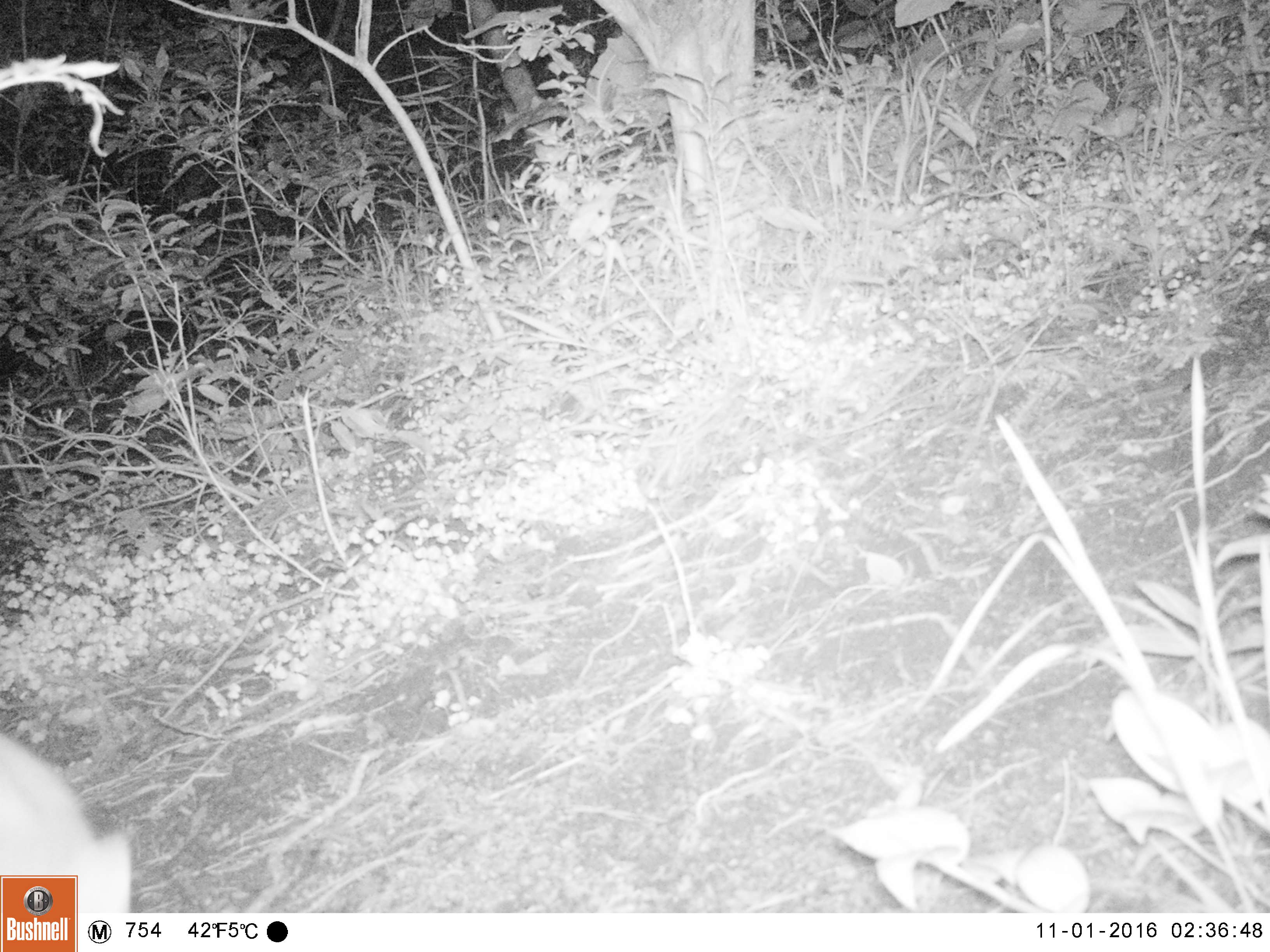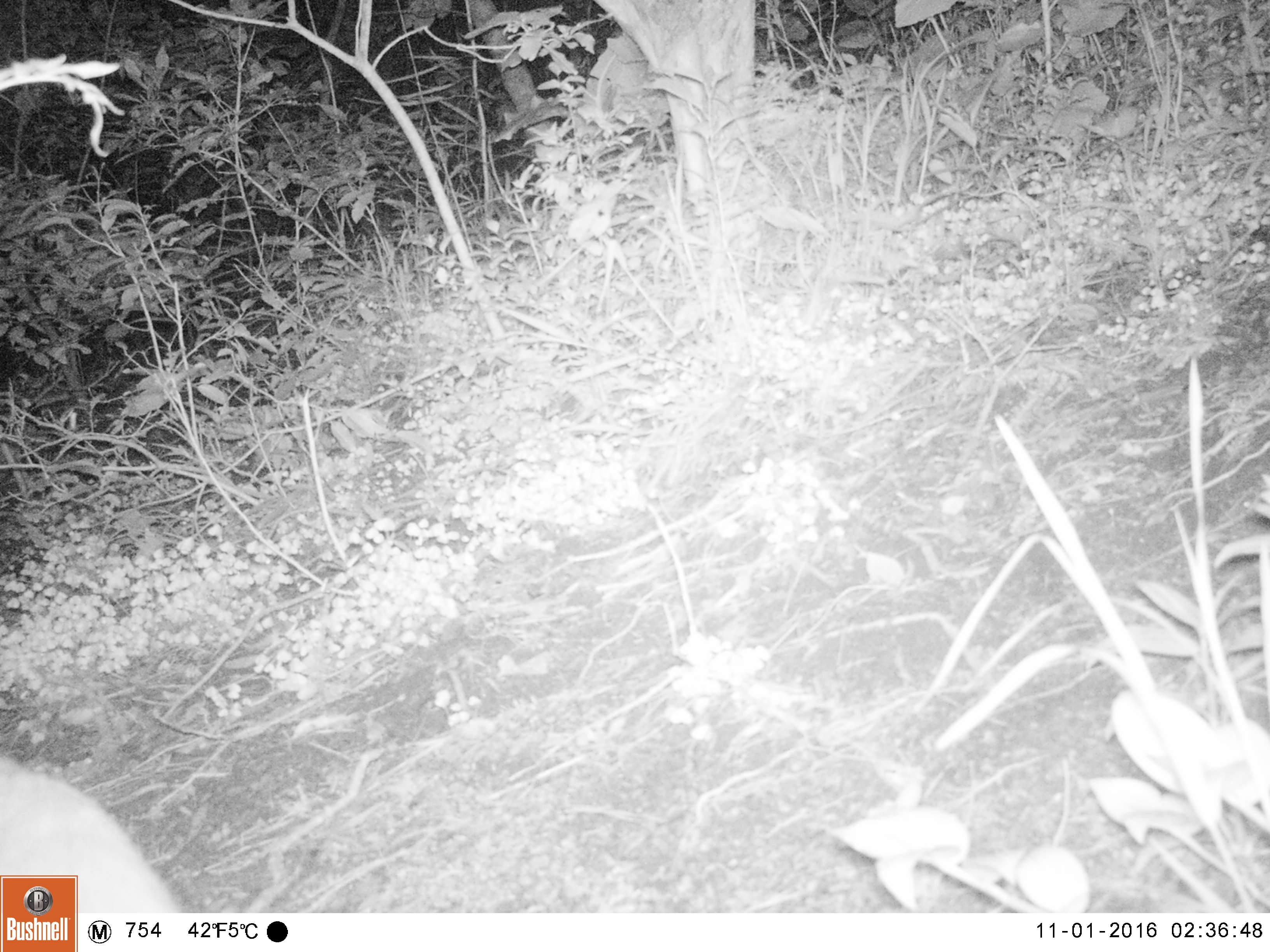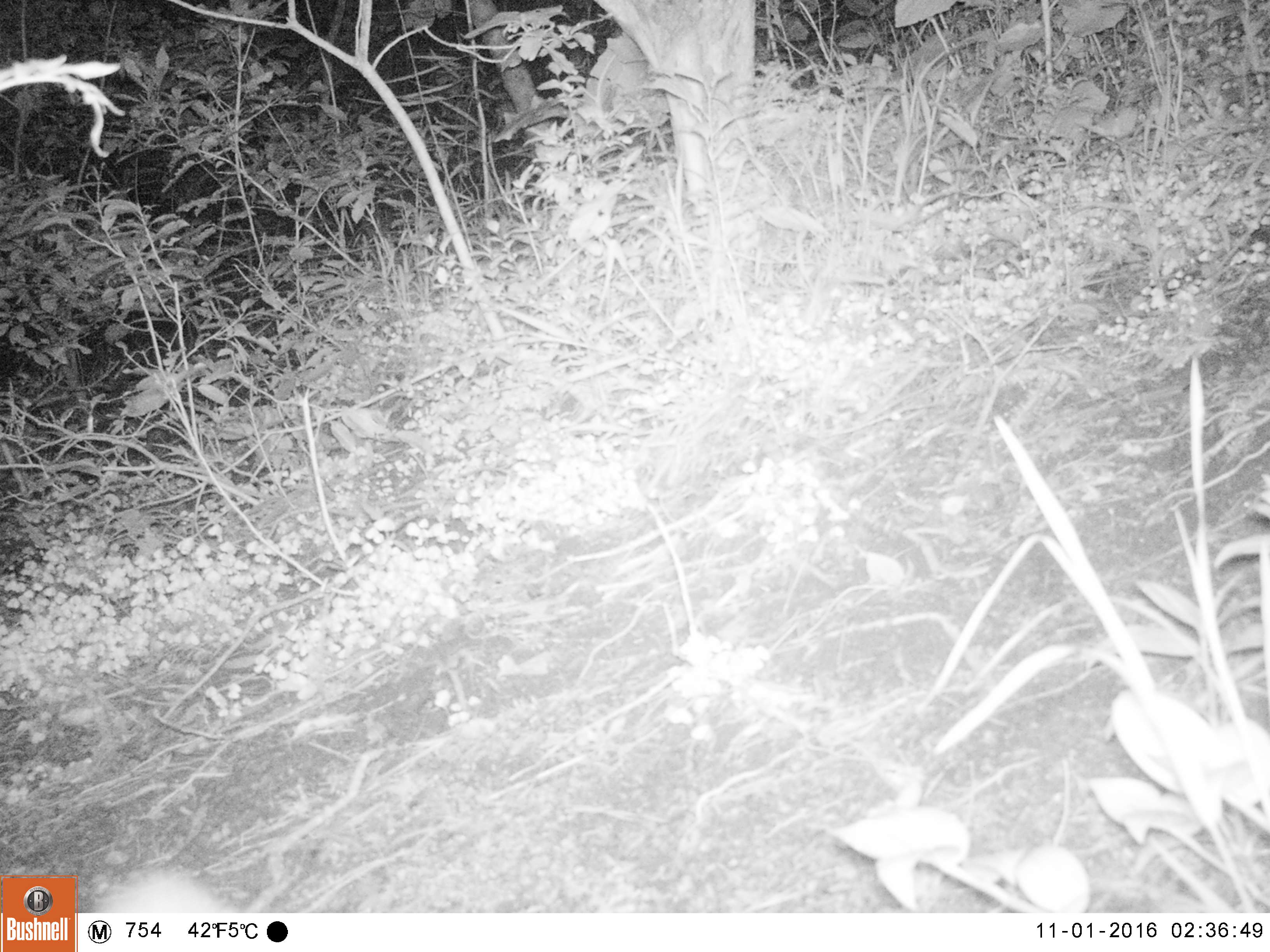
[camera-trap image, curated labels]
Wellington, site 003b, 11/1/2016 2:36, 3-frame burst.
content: unidentified animal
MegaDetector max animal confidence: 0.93